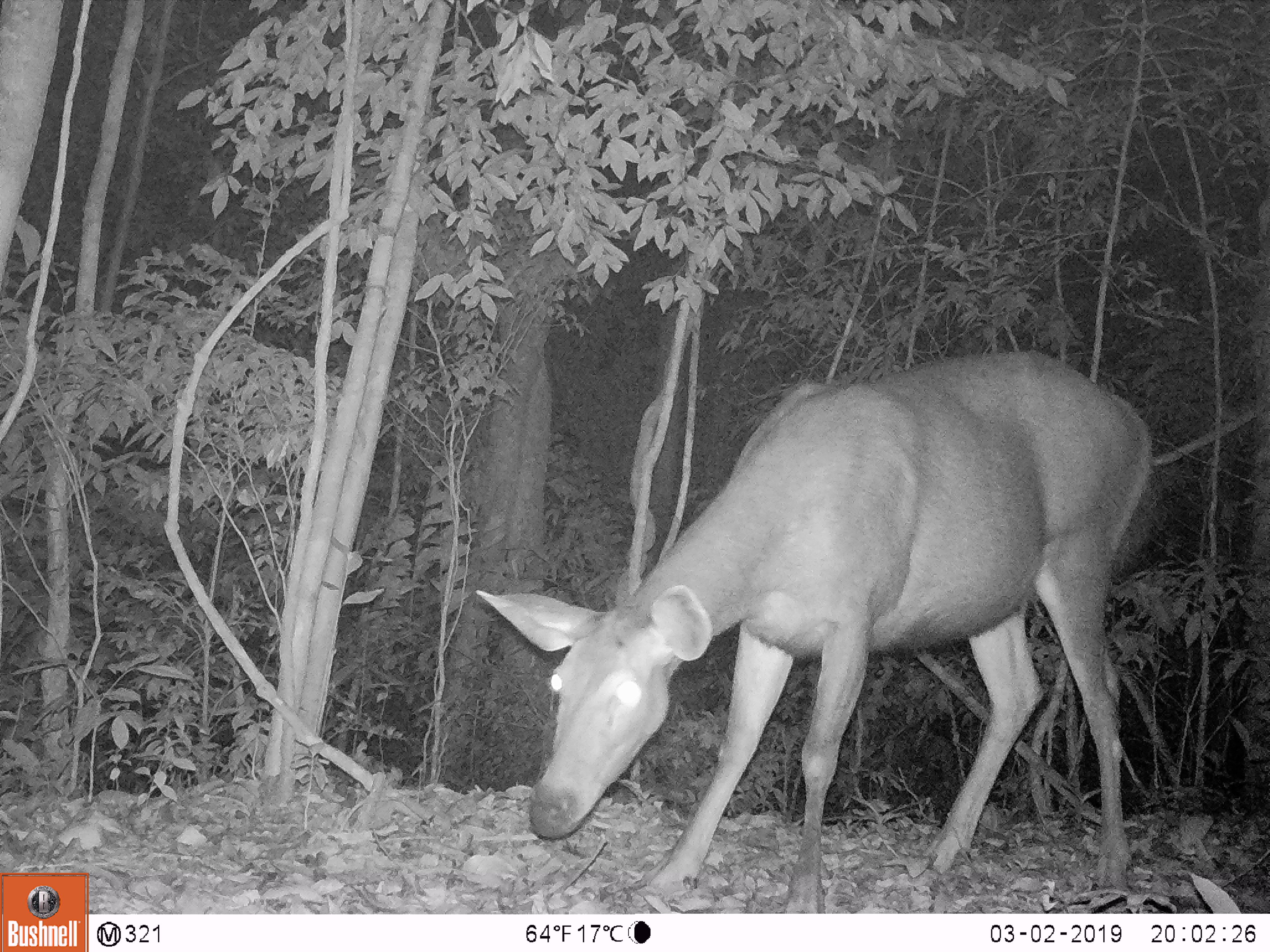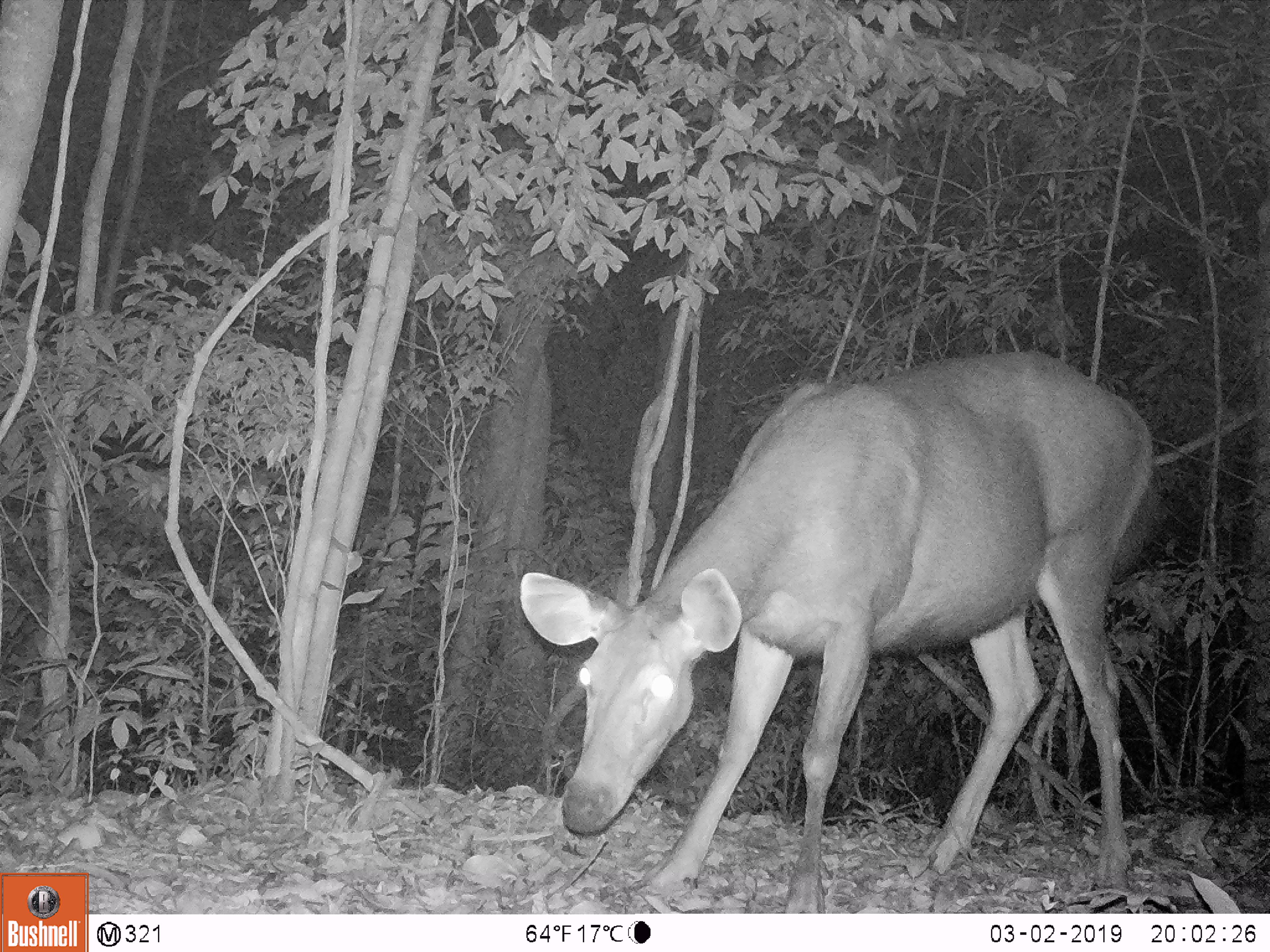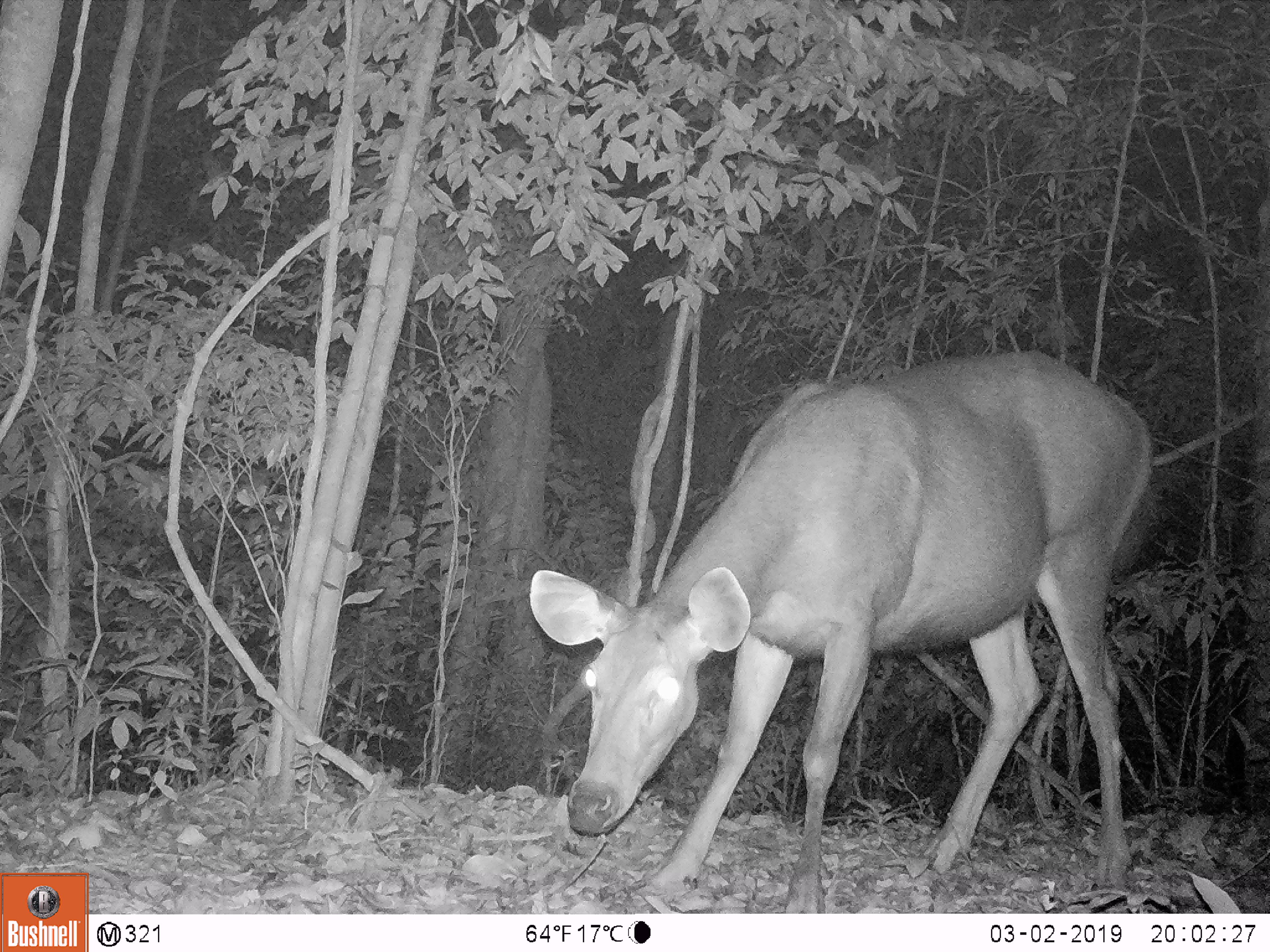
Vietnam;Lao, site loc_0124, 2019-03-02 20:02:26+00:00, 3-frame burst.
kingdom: Animalia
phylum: Chordata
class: Mammalia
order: Artiodactyla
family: Cervidae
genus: Rusa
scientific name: Rusa unicolor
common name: sambar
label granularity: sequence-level